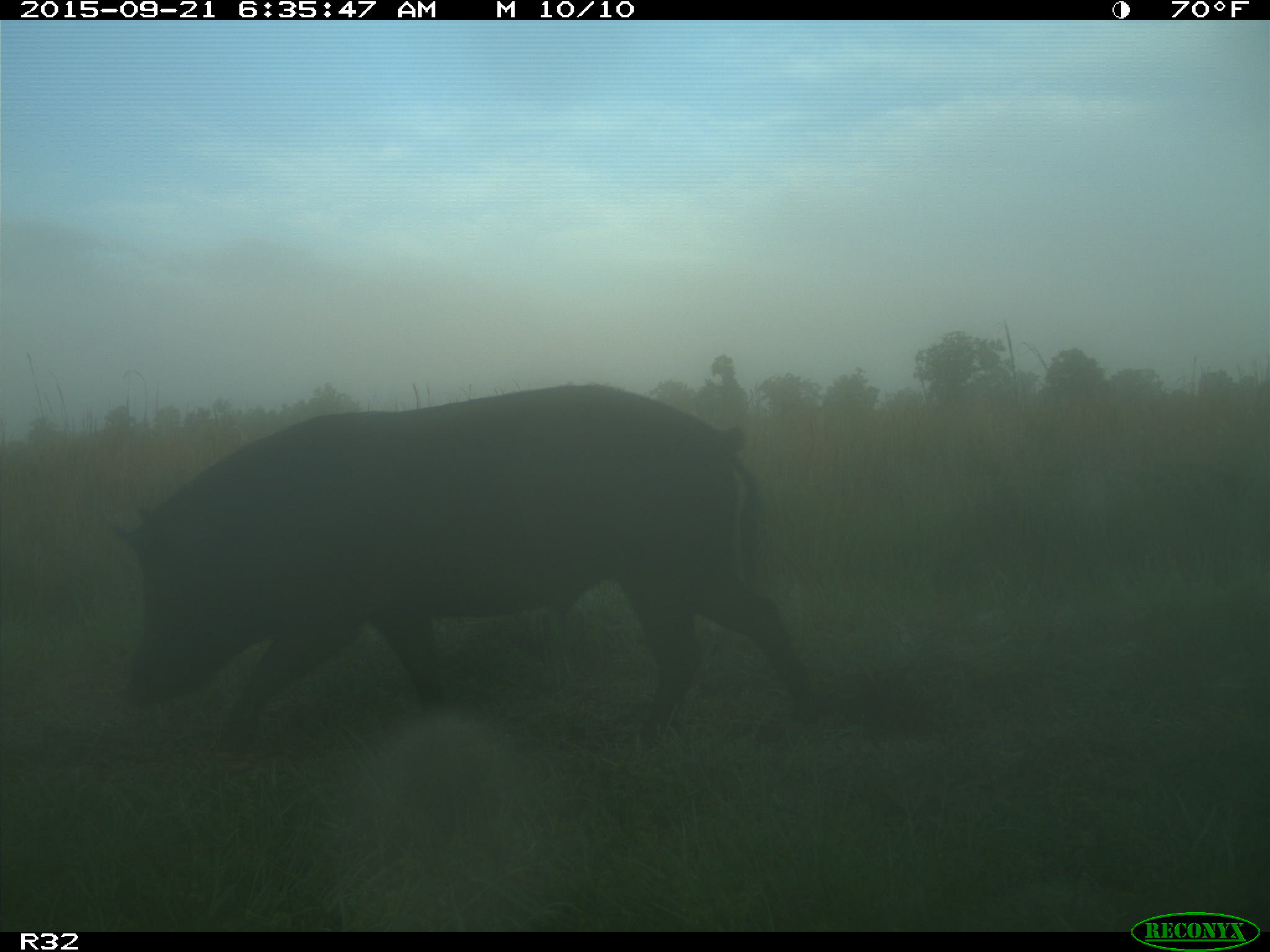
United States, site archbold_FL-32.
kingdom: Animalia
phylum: Chordata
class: Mammalia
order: Artiodactyla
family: Suidae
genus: Sus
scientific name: Sus scrofa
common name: wild boar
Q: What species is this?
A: Sus scrofa (wild boar).